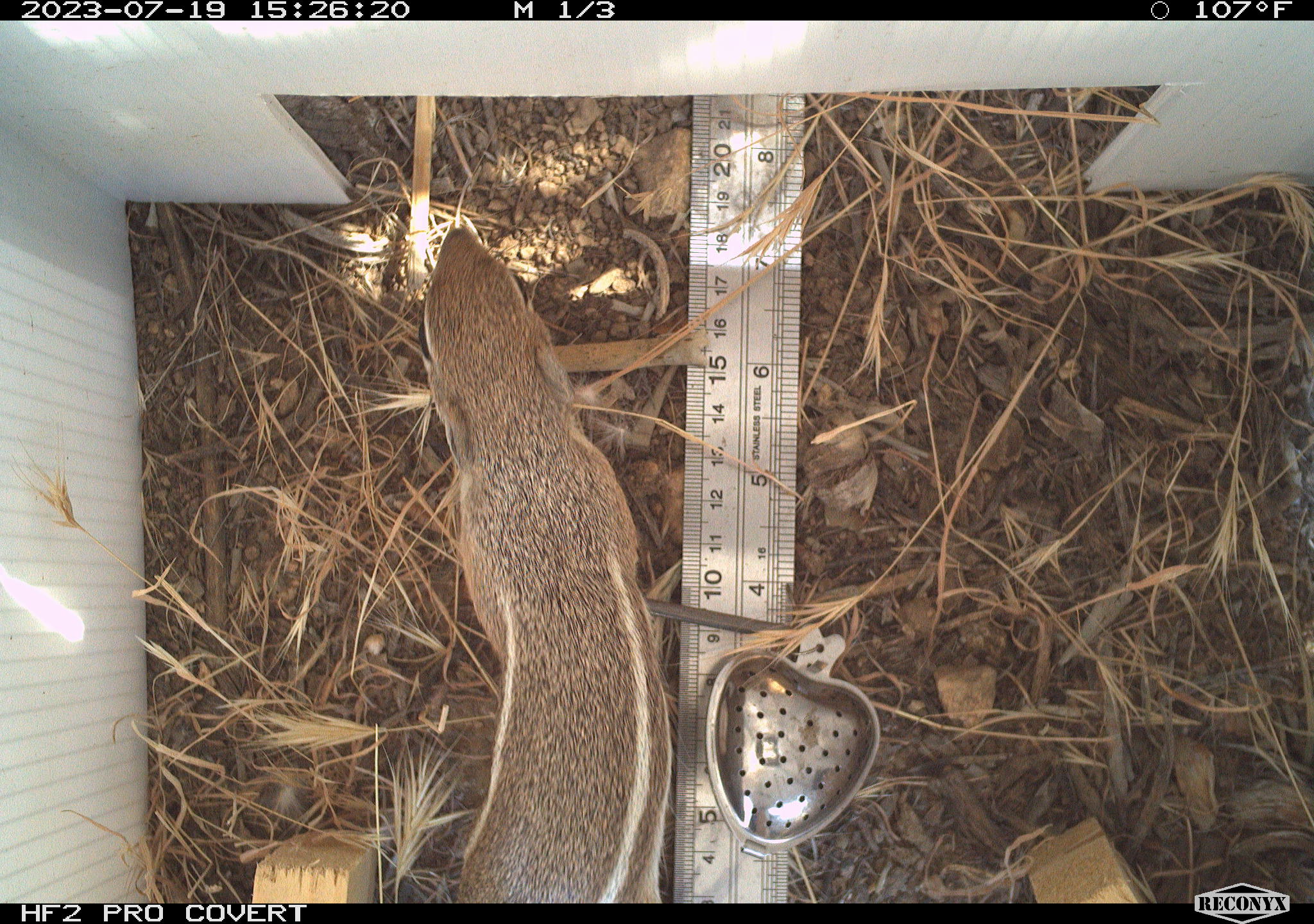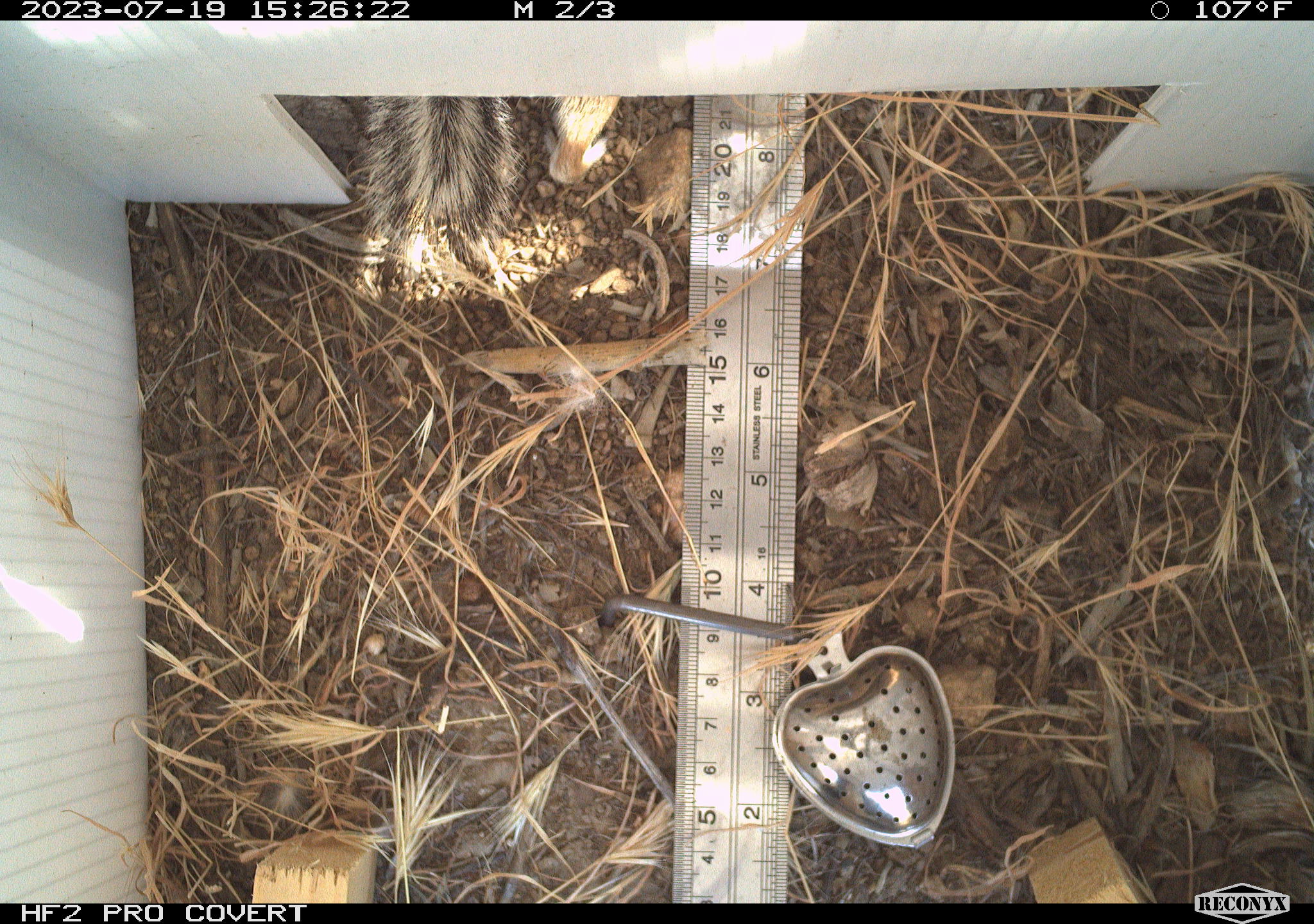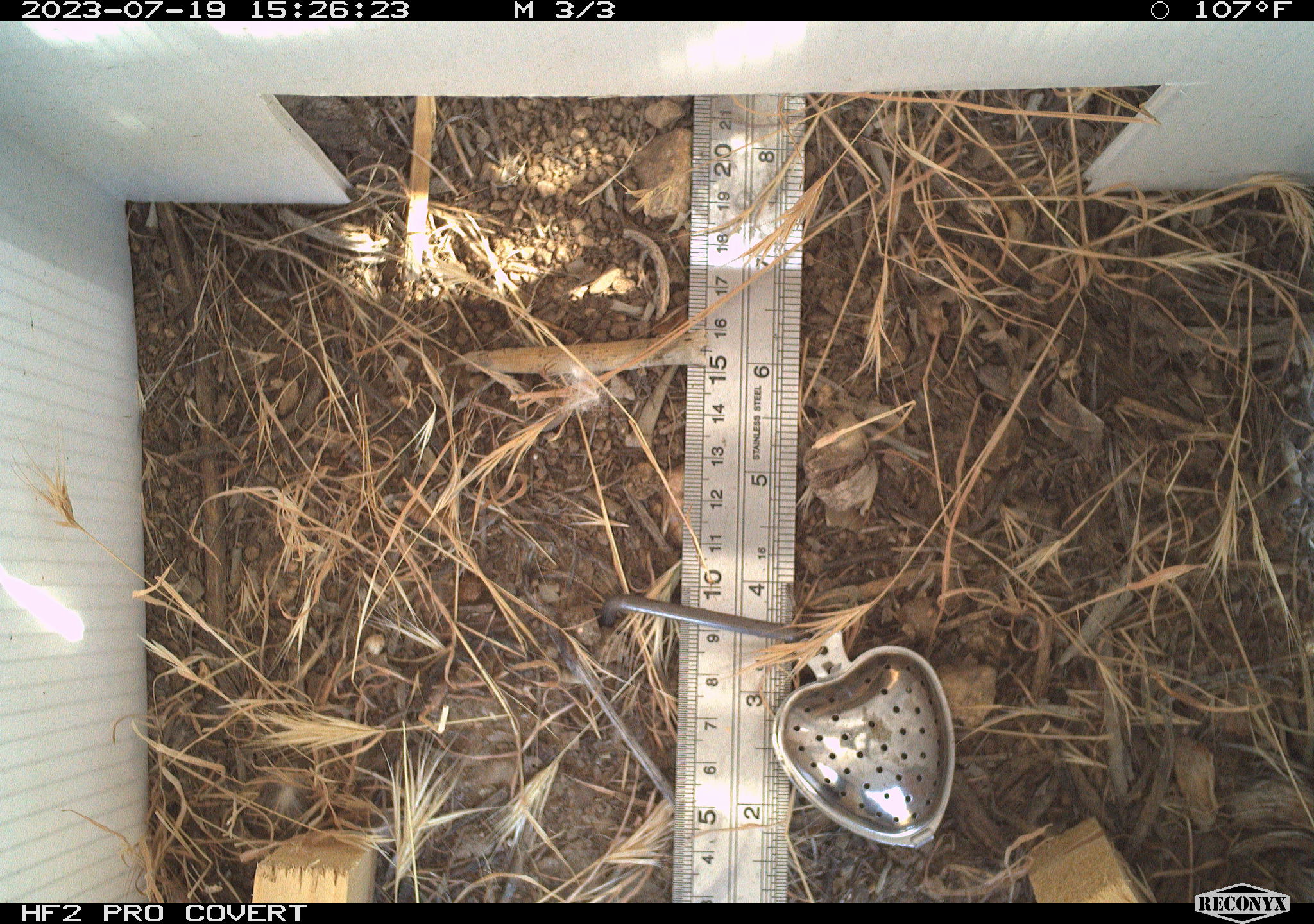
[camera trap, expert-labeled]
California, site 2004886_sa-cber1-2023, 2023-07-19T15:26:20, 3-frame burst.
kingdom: Animalia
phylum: Chordata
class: Mammalia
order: Rodentia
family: Sciuridae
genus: Ammospermophilus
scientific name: Ammospermophilus leucurus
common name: white-tailed antelope squirrel